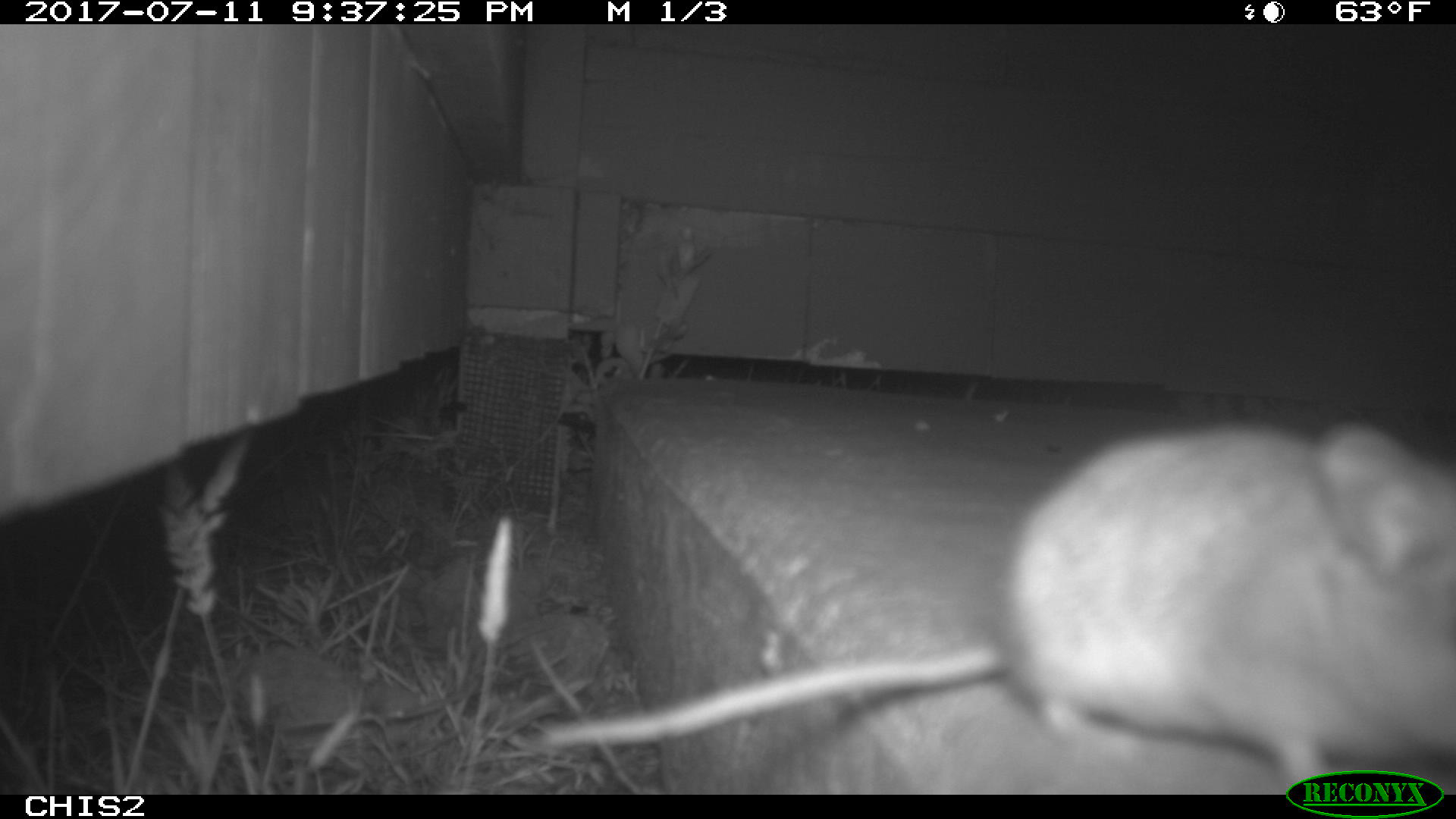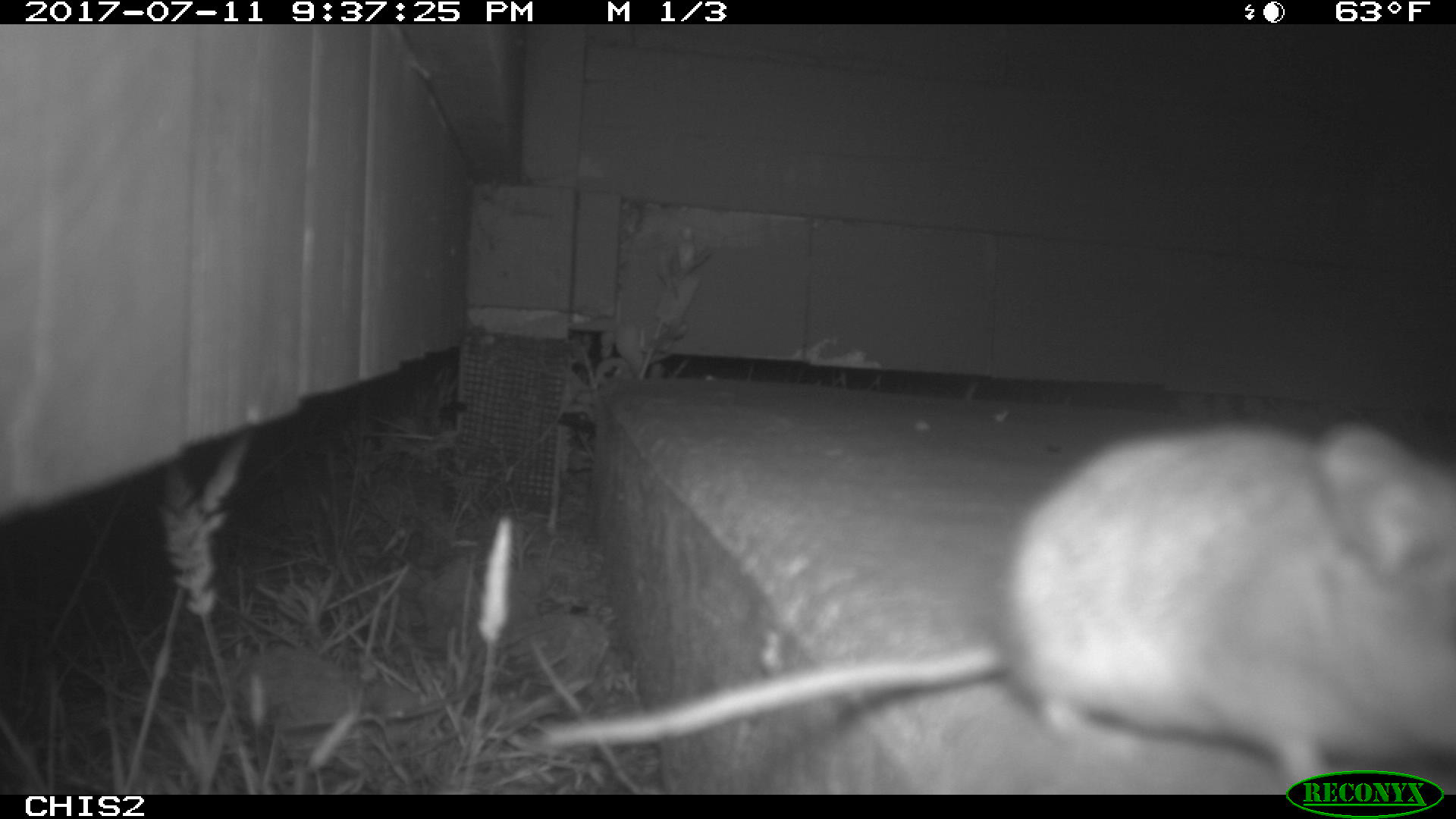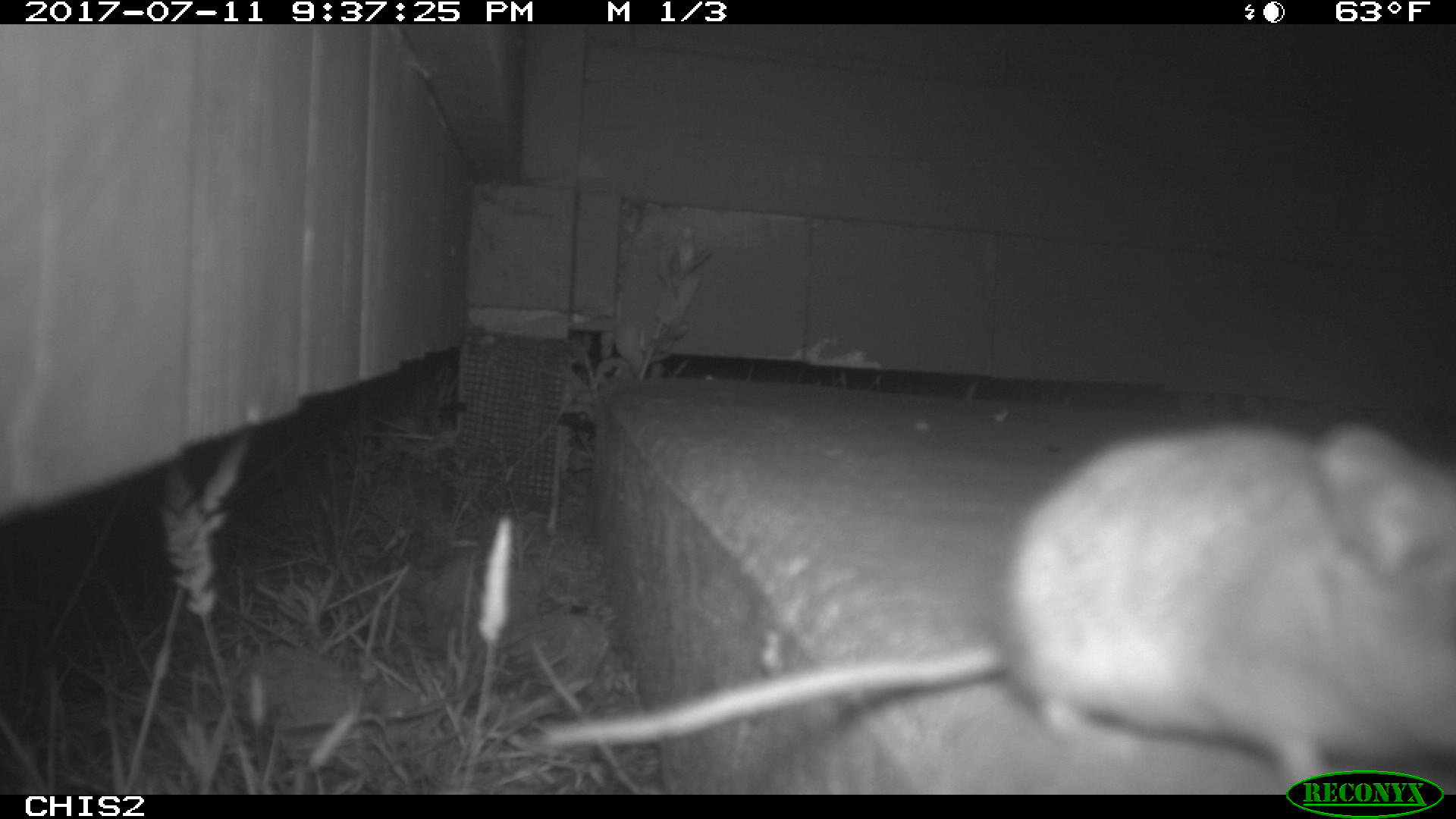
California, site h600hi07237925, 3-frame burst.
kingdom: Animalia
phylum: Chordata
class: Mammalia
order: Rodentia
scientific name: Rodentia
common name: rodent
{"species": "rodent (Rodentia)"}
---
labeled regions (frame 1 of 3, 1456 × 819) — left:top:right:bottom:
rodent: 535:416:1455:795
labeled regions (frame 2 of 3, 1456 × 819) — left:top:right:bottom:
rodent: 543:422:1455:794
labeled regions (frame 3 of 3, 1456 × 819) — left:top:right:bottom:
rodent: 548:419:1455:795